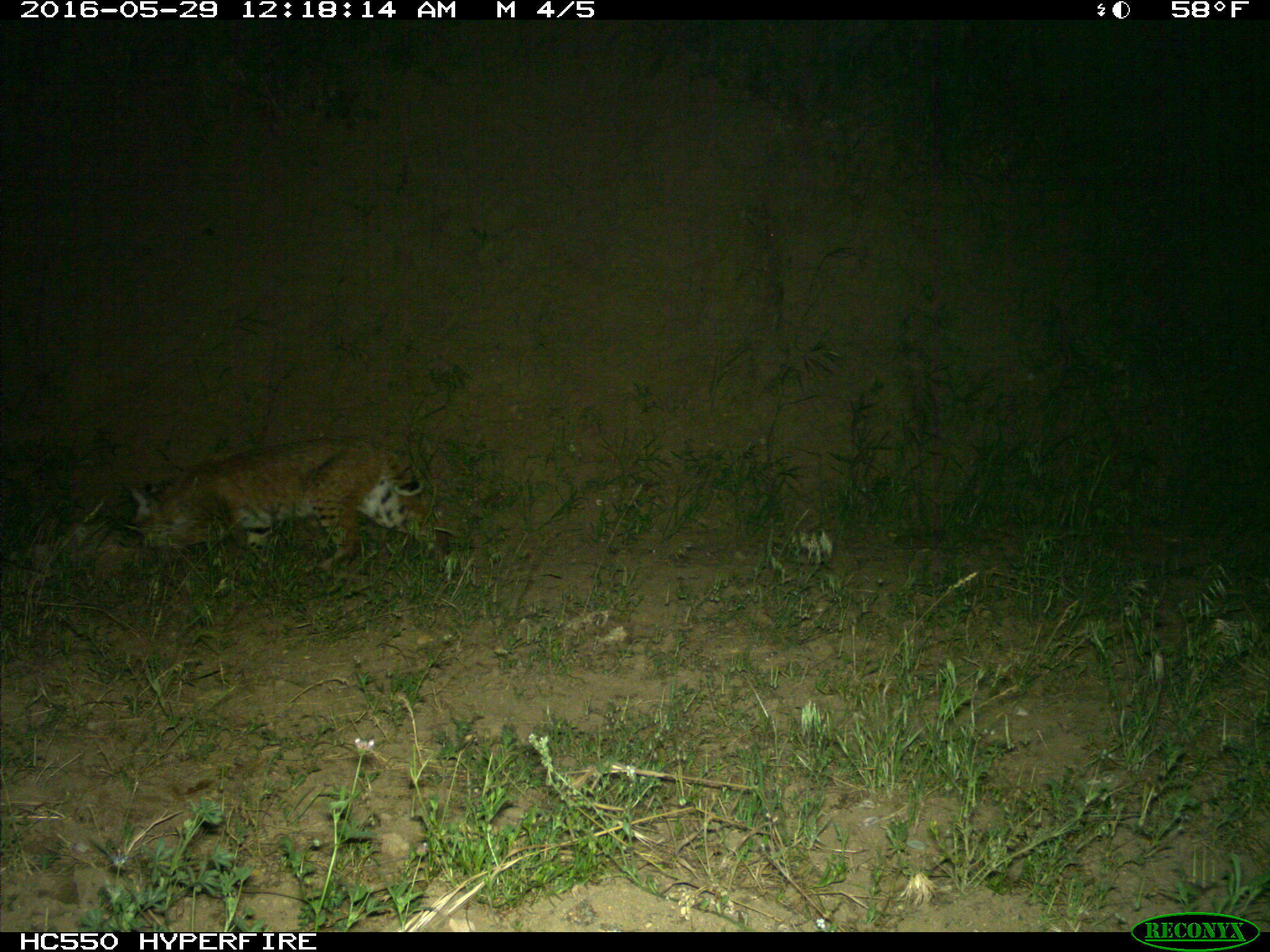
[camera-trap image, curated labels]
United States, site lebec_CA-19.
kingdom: Animalia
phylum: Chordata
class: Mammalia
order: Carnivora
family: Felidae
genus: Lynx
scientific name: Lynx rufus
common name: bobcat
Lynx rufus (bobcat).